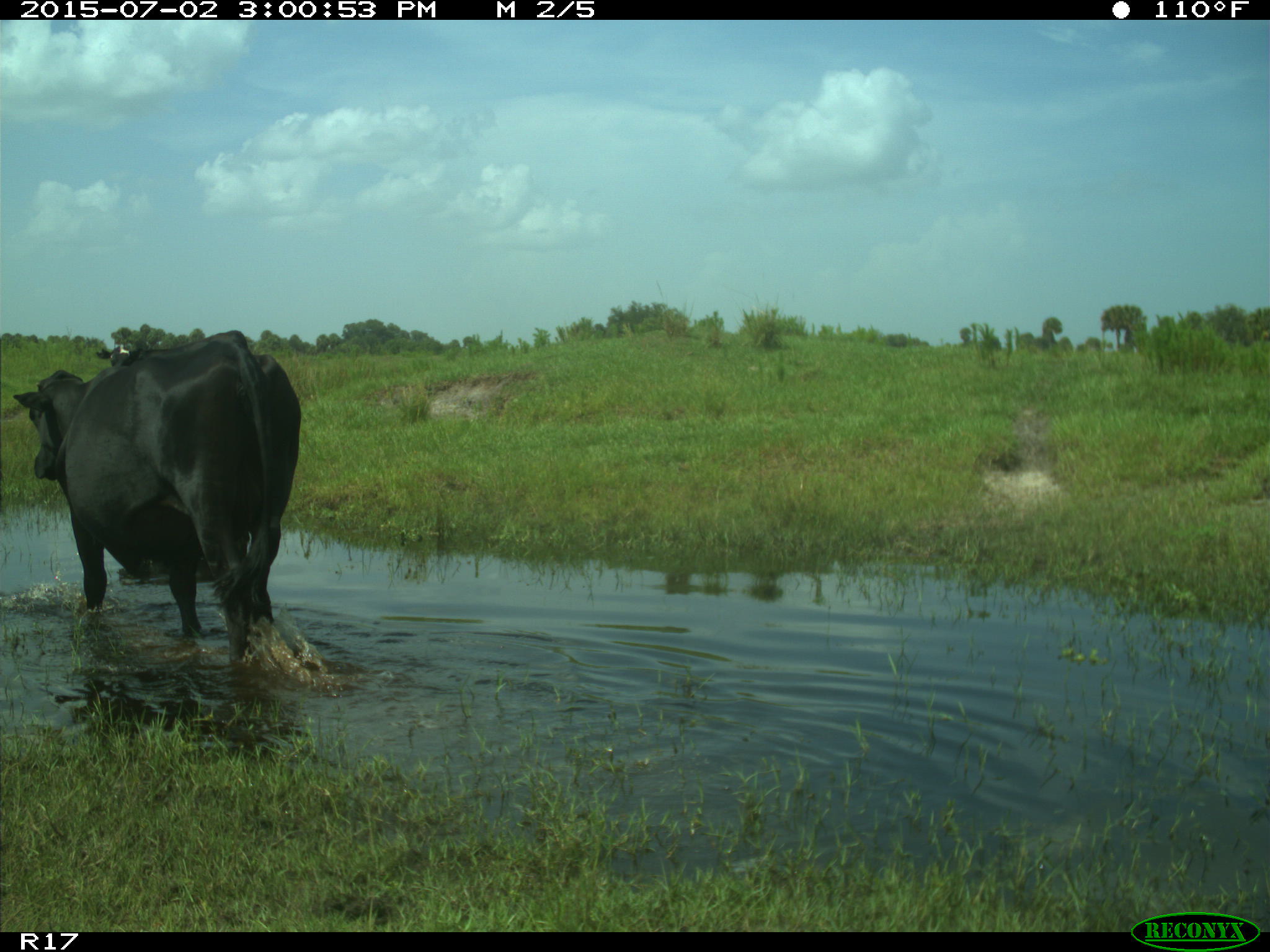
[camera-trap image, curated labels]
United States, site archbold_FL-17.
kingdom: Animalia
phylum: Chordata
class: Mammalia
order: Artiodactyla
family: Bovidae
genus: Bos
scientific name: Bos taurus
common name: domestic cow